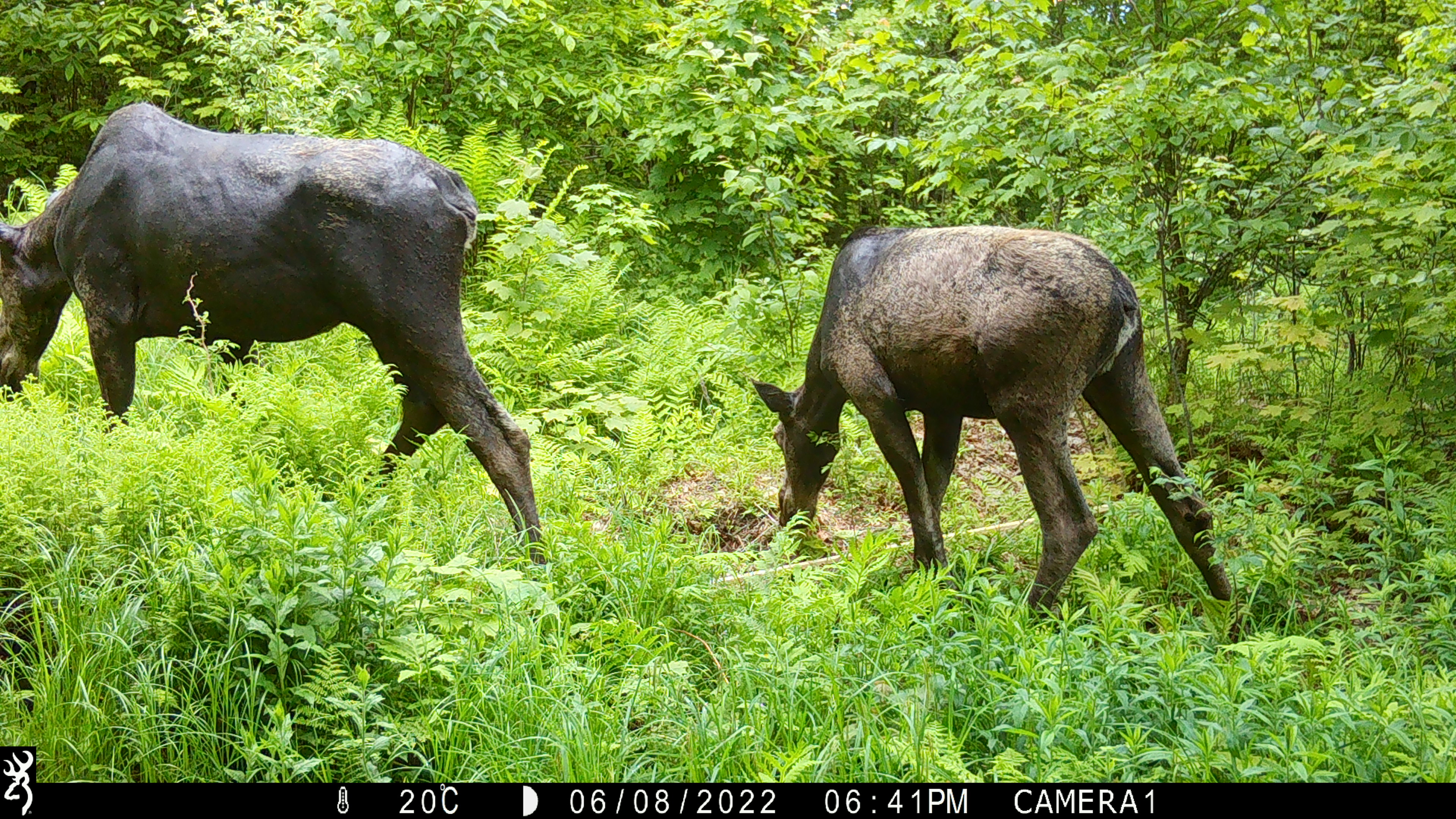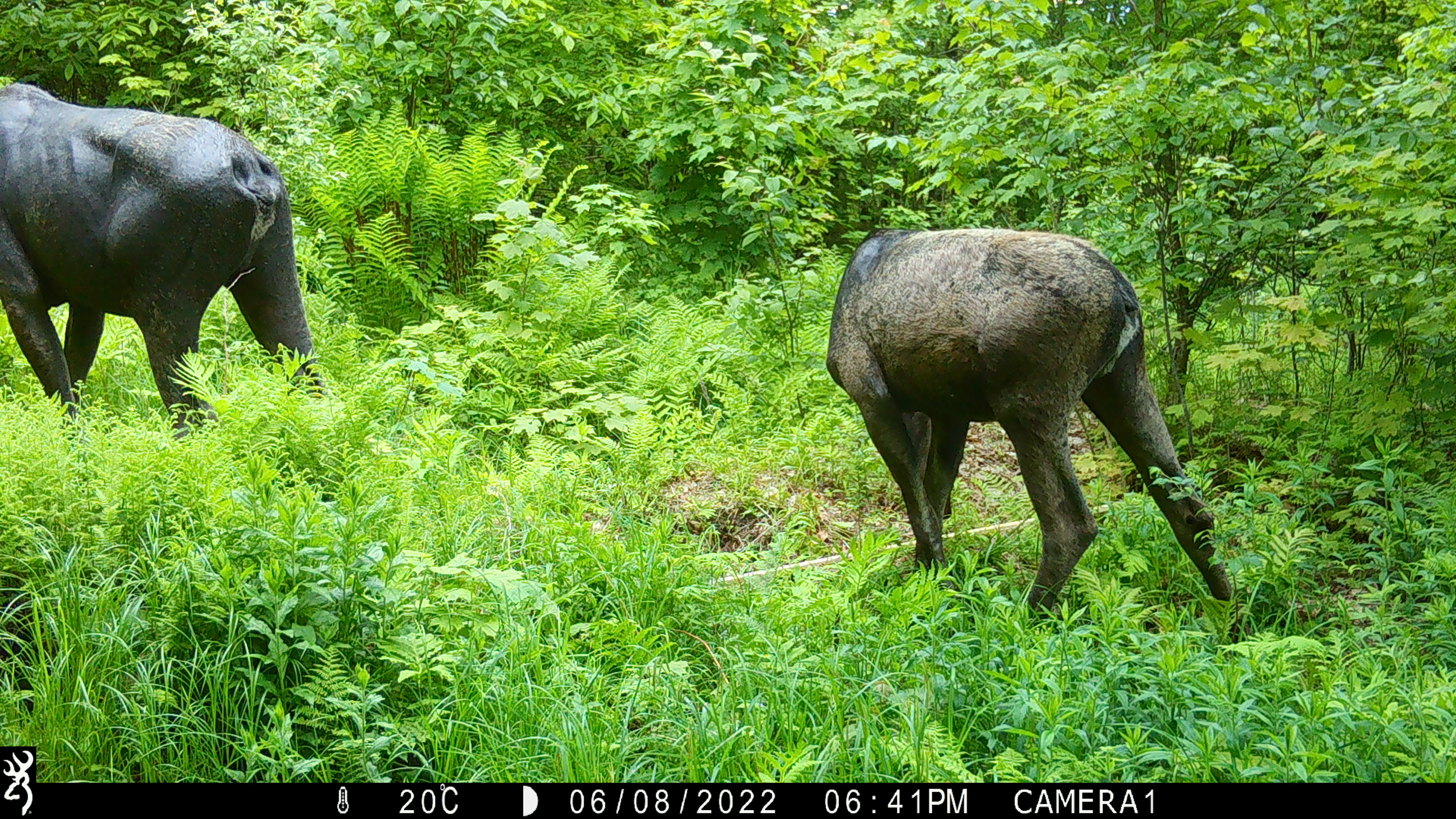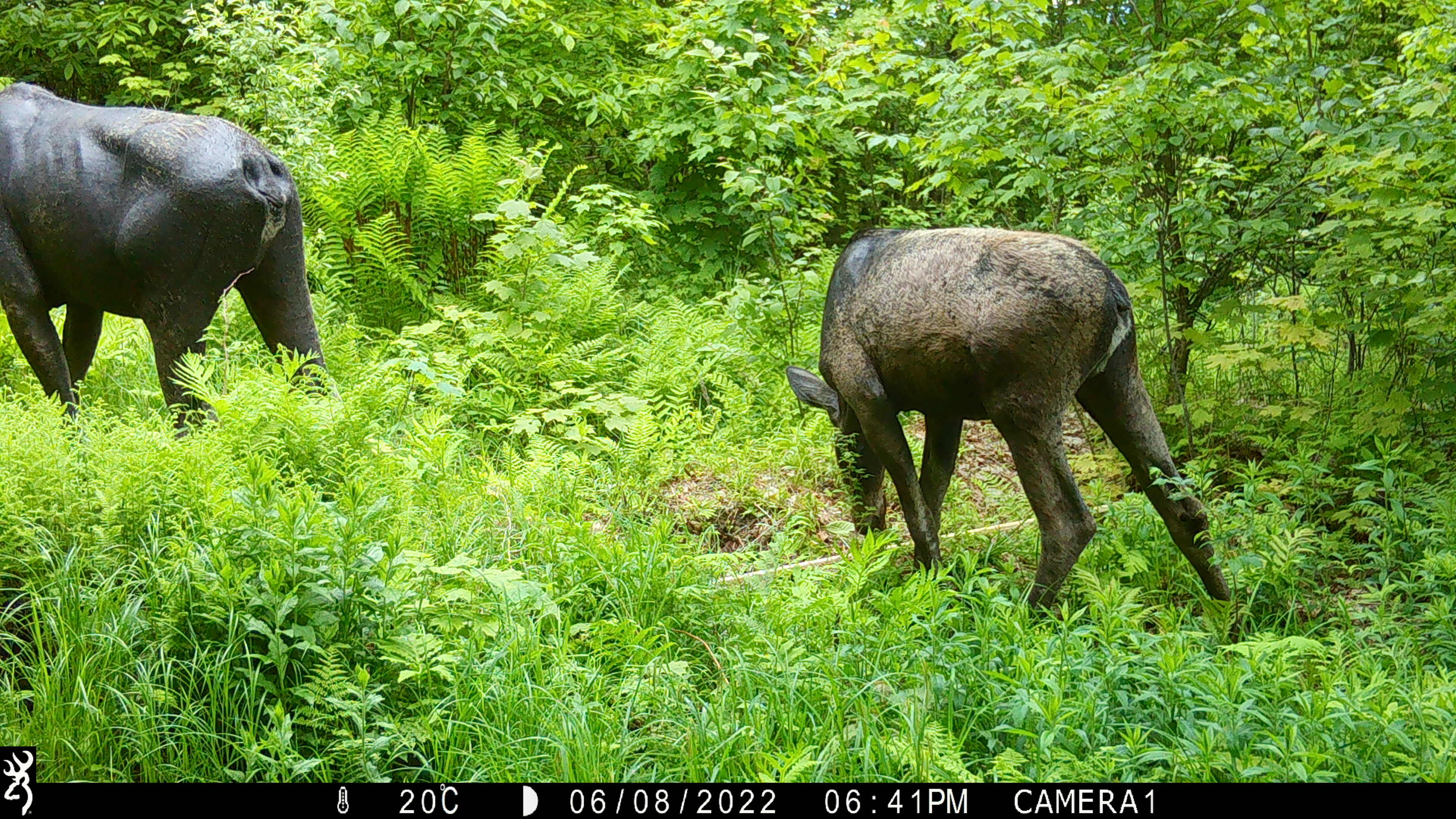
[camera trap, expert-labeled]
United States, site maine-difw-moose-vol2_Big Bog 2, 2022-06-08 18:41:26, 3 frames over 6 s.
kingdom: Animalia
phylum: Chordata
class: Mammalia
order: Artiodactyla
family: Cervidae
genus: Alces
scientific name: Alces alces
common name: moose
Moose (Alces alces).